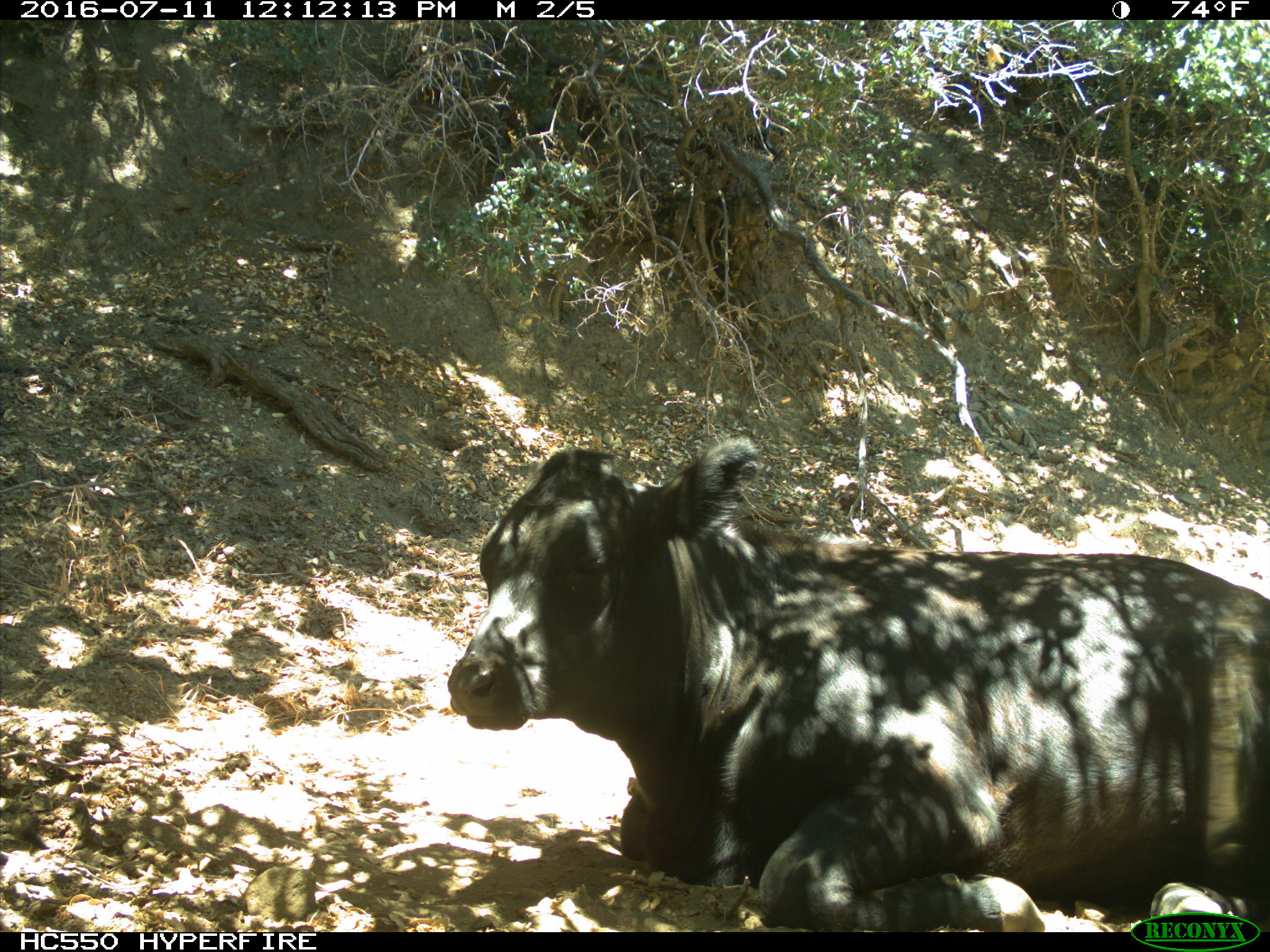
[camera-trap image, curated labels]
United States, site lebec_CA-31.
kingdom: Animalia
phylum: Chordata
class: Mammalia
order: Artiodactyla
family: Bovidae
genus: Bos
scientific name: Bos taurus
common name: domestic cow